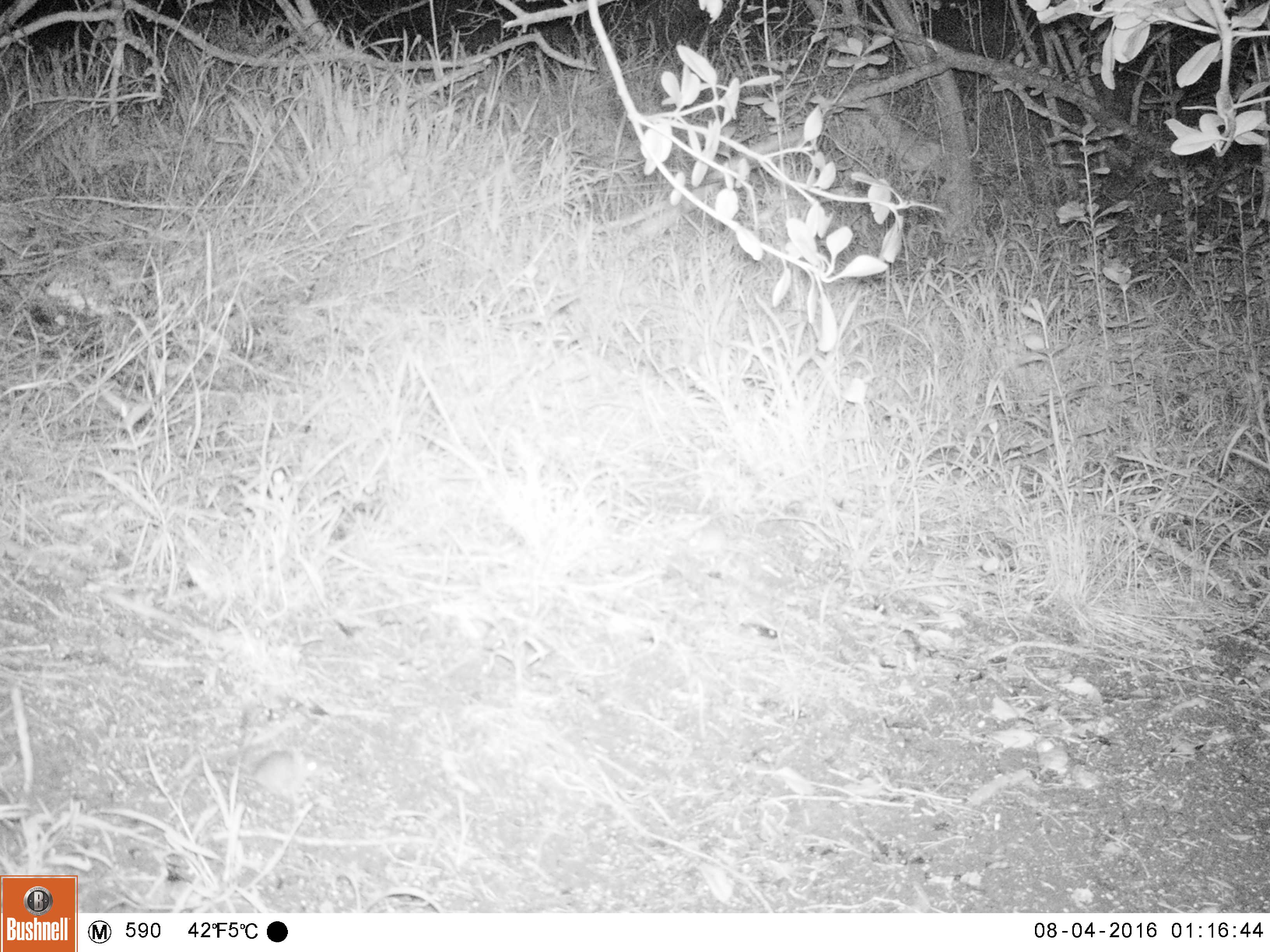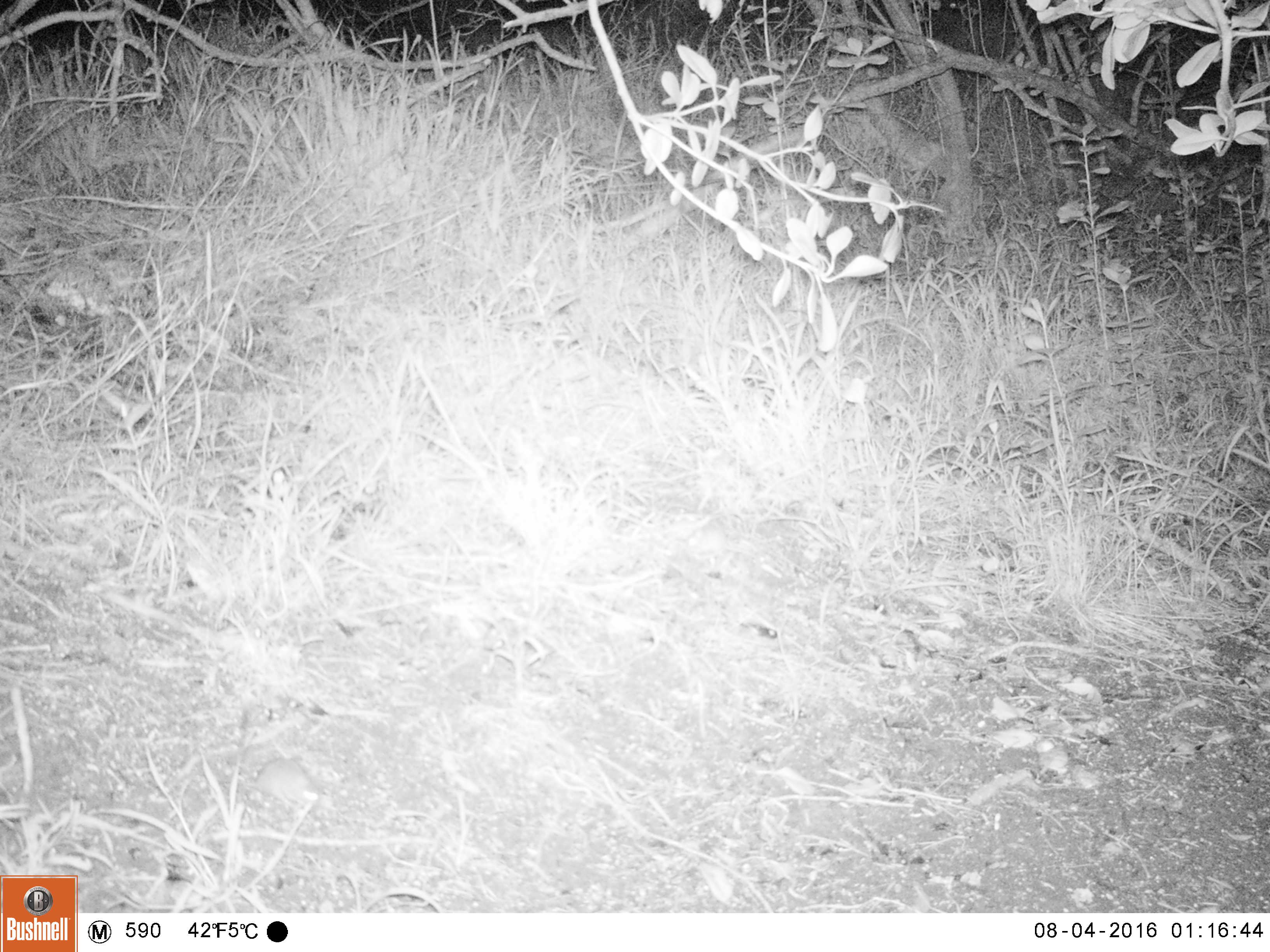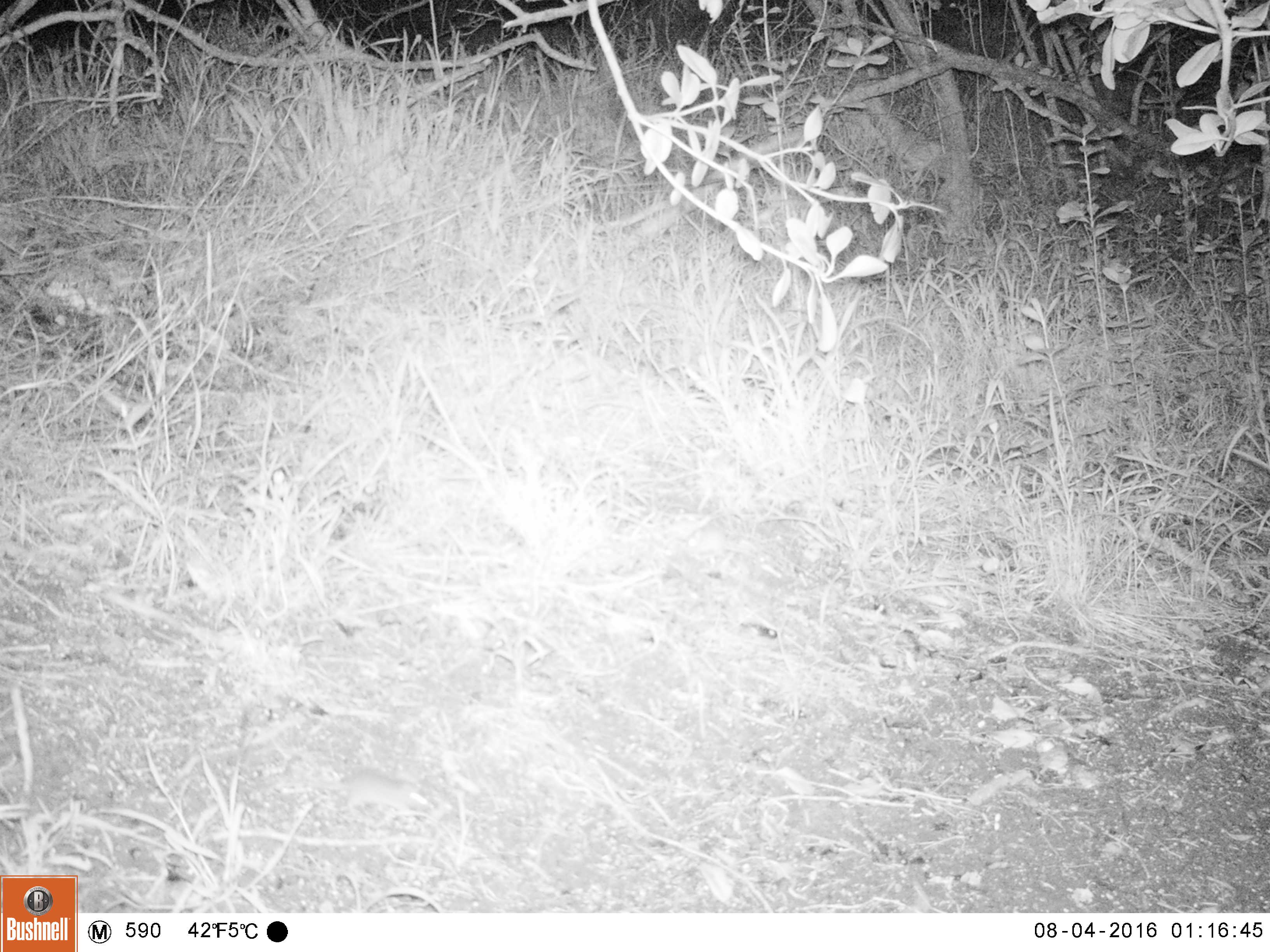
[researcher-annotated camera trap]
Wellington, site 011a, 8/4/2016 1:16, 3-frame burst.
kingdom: Animalia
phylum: Chordata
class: Mammalia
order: Rodentia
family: Muridae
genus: Mus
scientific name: Mus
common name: mouse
Mouse (Mus).